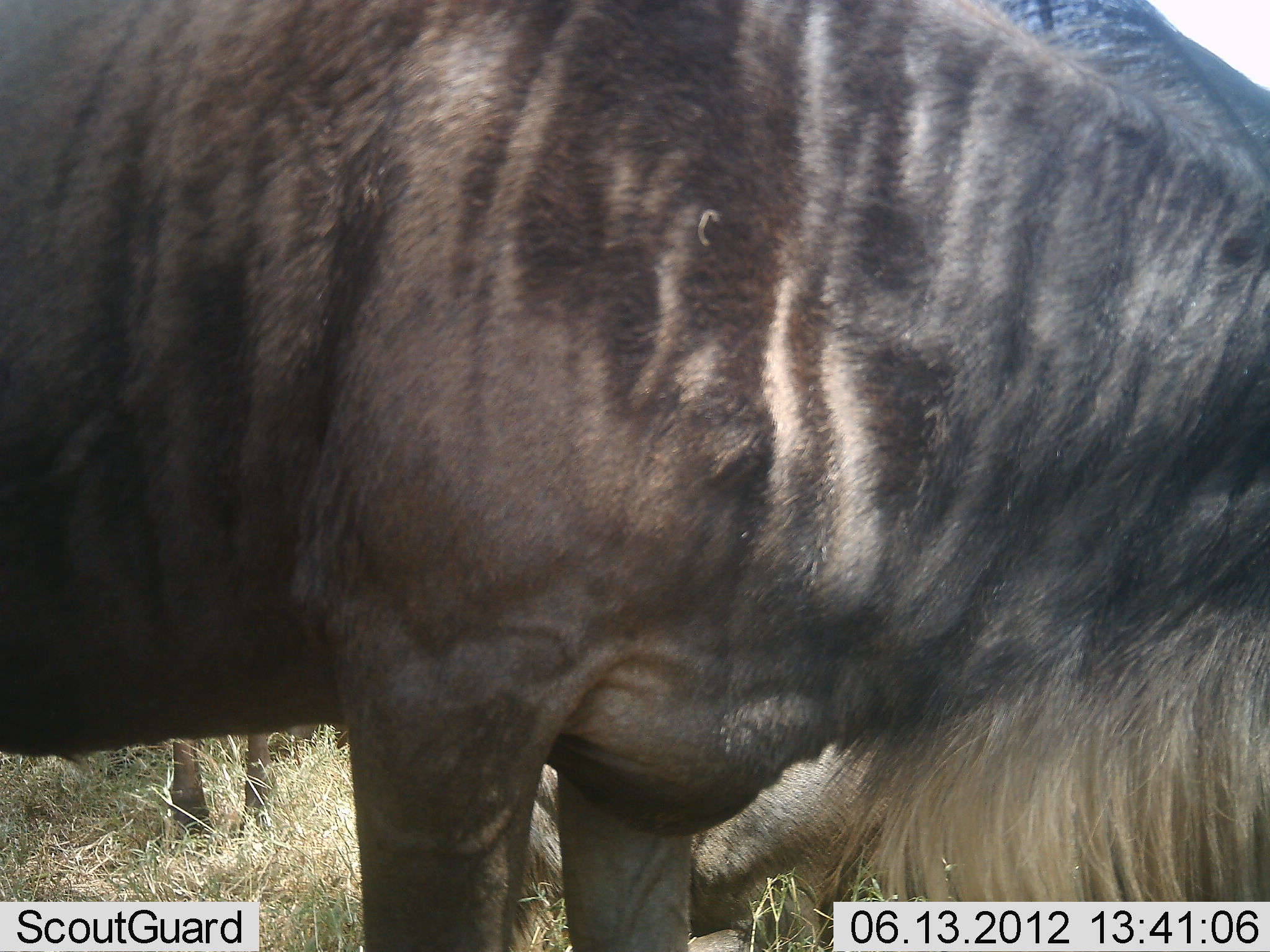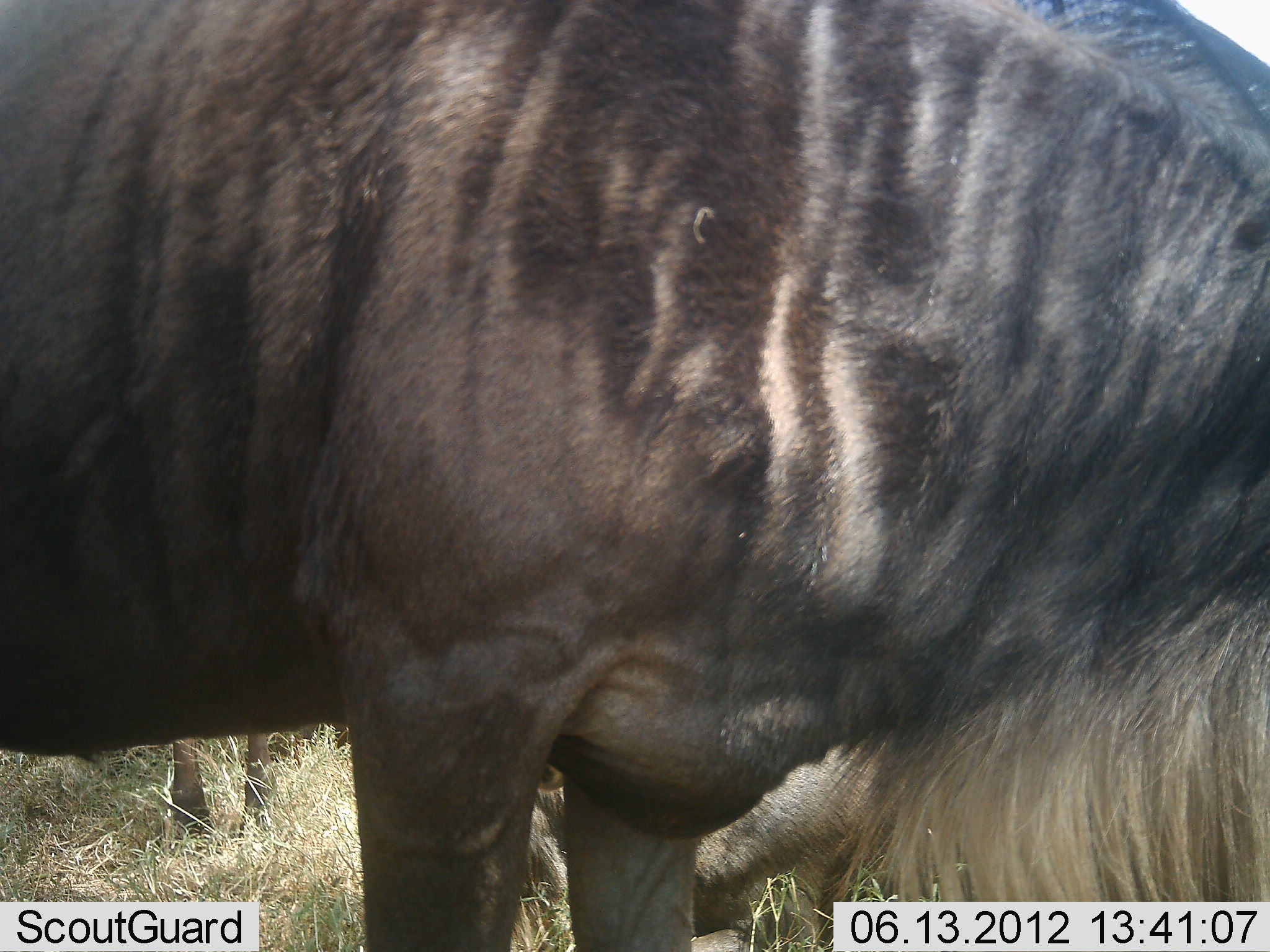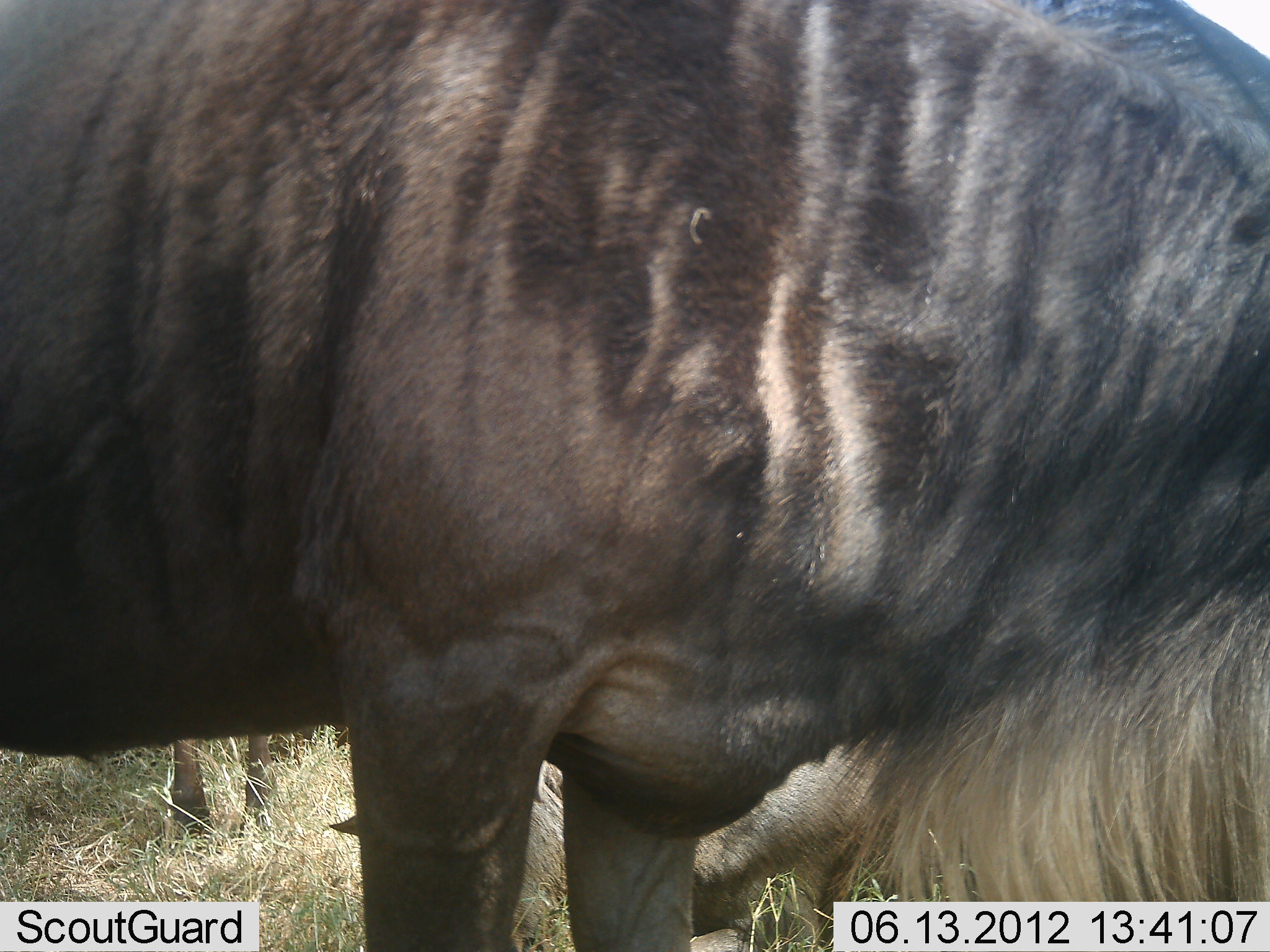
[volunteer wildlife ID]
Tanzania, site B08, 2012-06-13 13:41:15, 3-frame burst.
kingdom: Animalia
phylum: Chordata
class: Mammalia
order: Artiodactyla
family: Bovidae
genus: Connochaetes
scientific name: Connochaetes taurinus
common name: blue wildebeest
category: wildebeest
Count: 3.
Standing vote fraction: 90%.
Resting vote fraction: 40%.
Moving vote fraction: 0%.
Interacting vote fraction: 0%.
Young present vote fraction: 0%.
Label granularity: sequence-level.